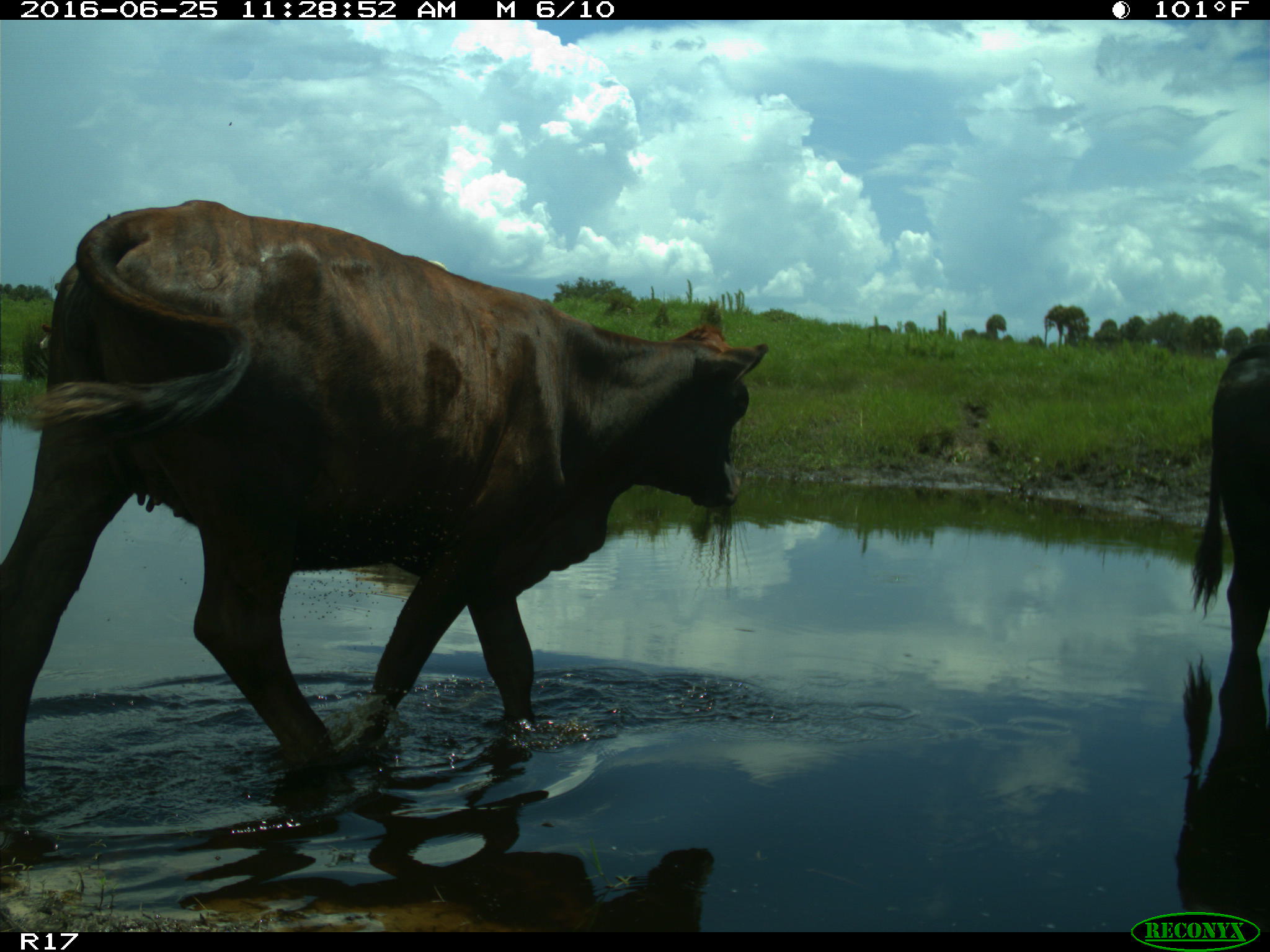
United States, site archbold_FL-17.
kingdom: Animalia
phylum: Chordata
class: Mammalia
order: Artiodactyla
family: Bovidae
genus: Bos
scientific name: Bos taurus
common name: domestic cow